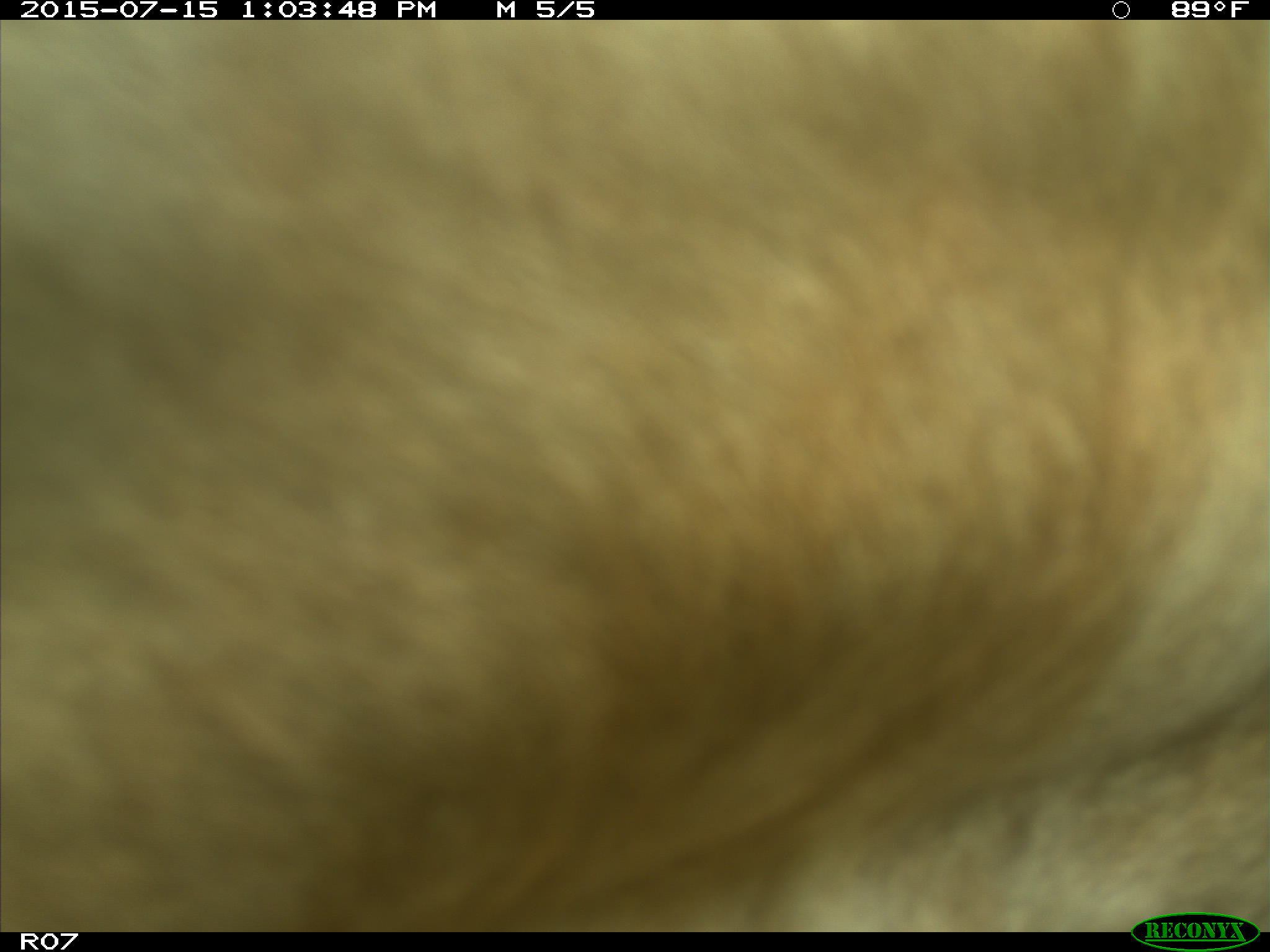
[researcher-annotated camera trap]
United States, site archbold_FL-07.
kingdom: Animalia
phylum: Chordata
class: Mammalia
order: Artiodactyla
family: Bovidae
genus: Bos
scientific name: Bos taurus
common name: domestic cow